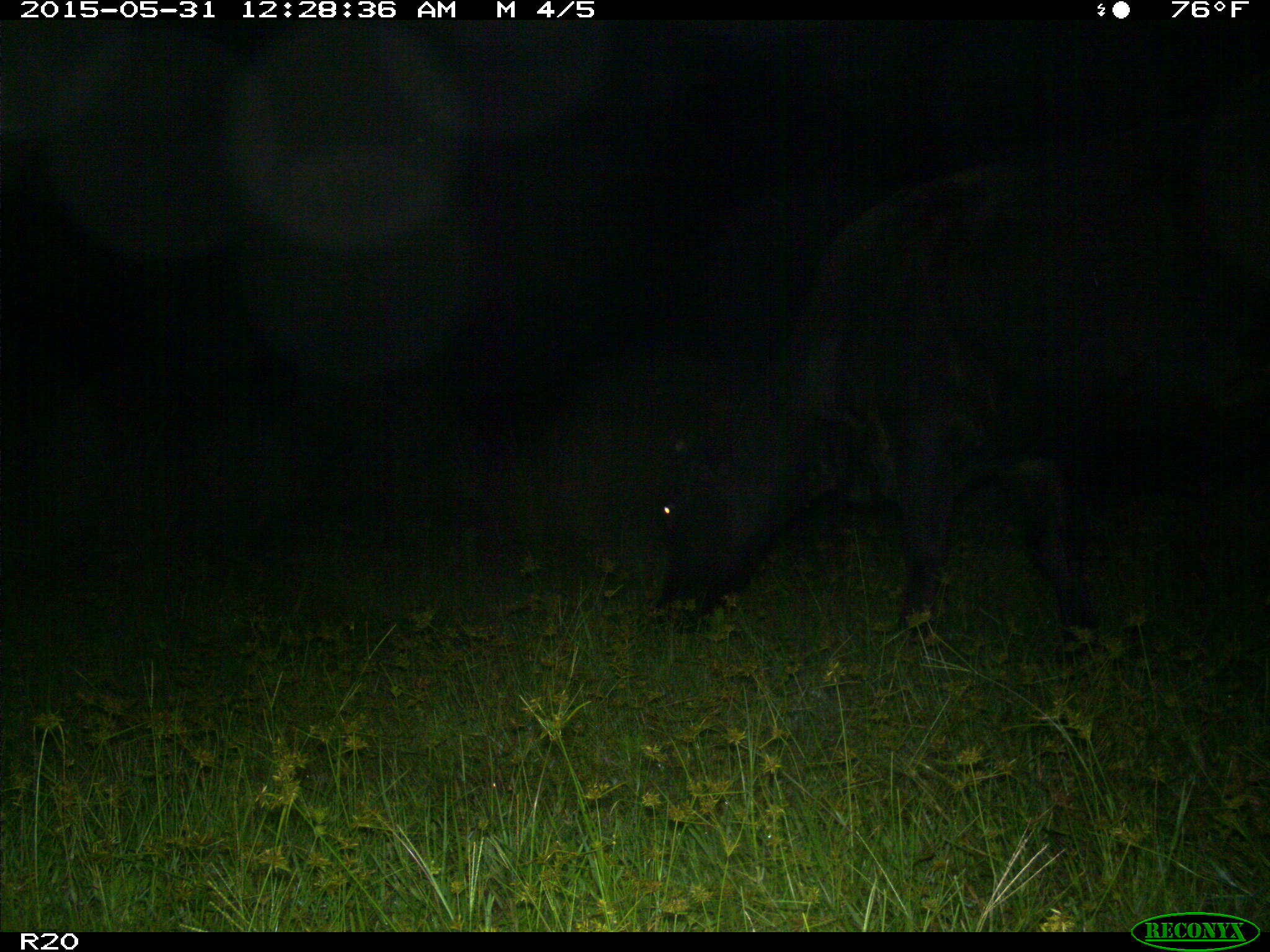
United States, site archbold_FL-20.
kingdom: Animalia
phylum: Chordata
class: Mammalia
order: Artiodactyla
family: Bovidae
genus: Bos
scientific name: Bos taurus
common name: domestic cow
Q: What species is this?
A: Bos taurus (domestic cow).